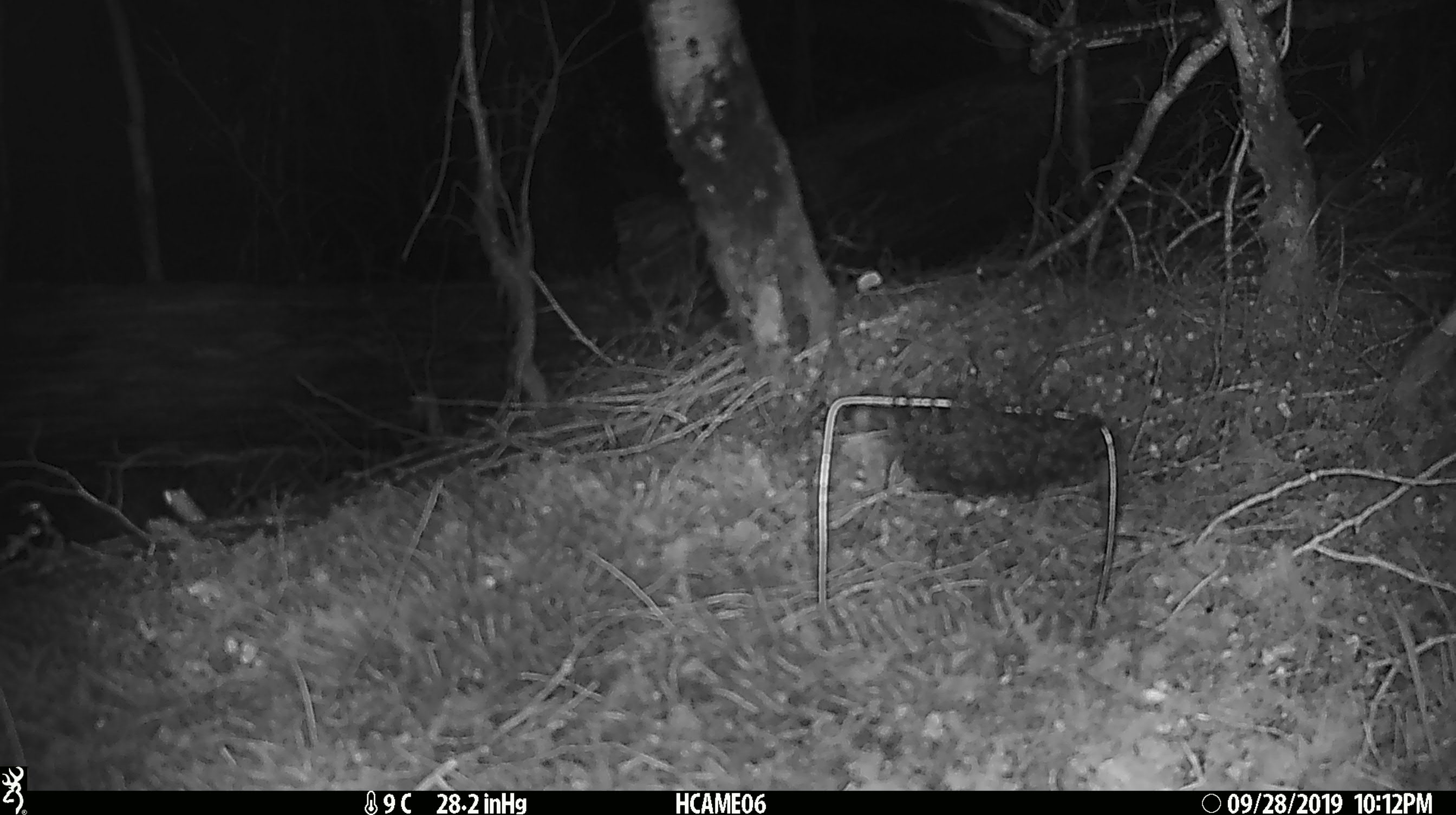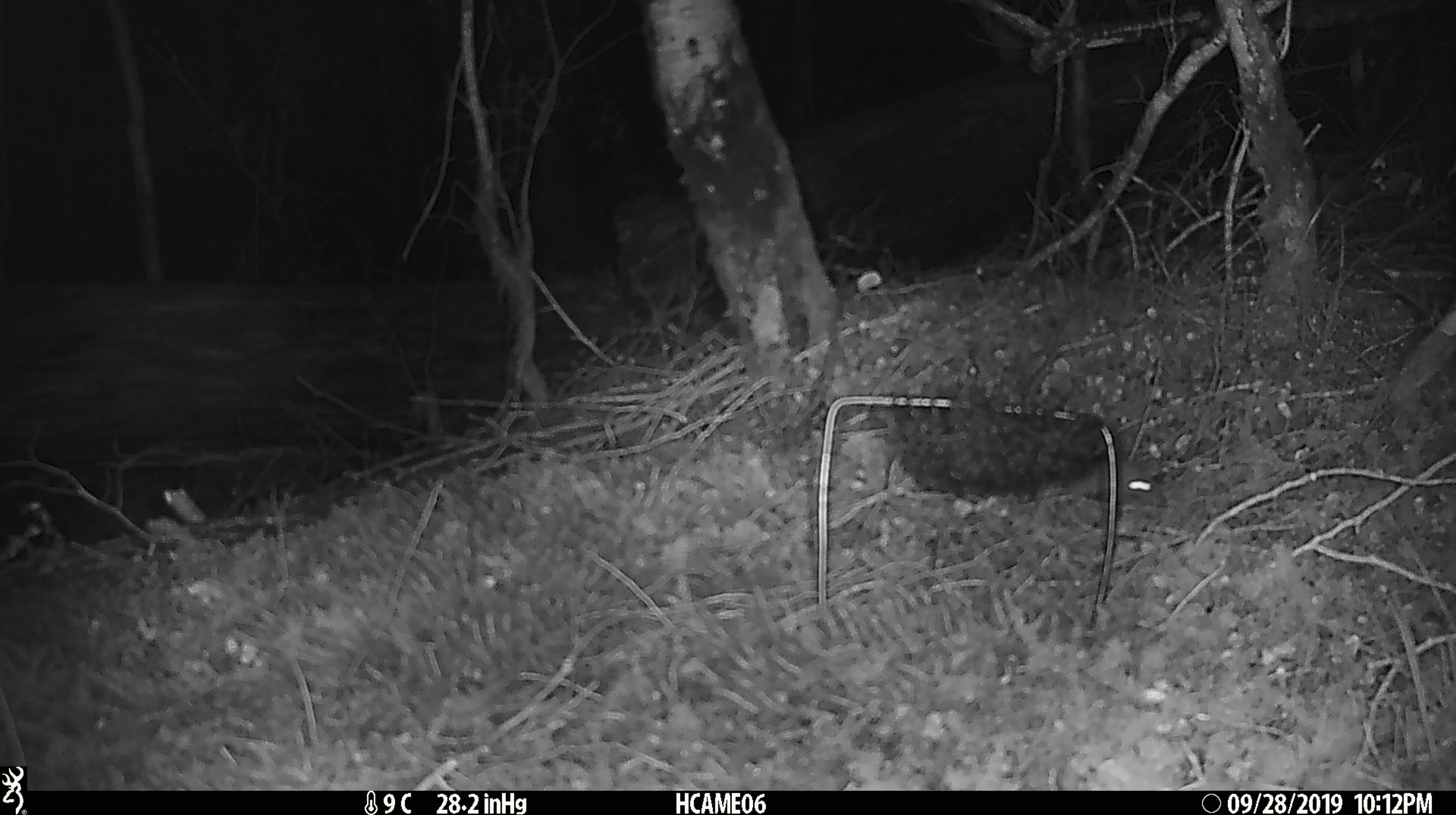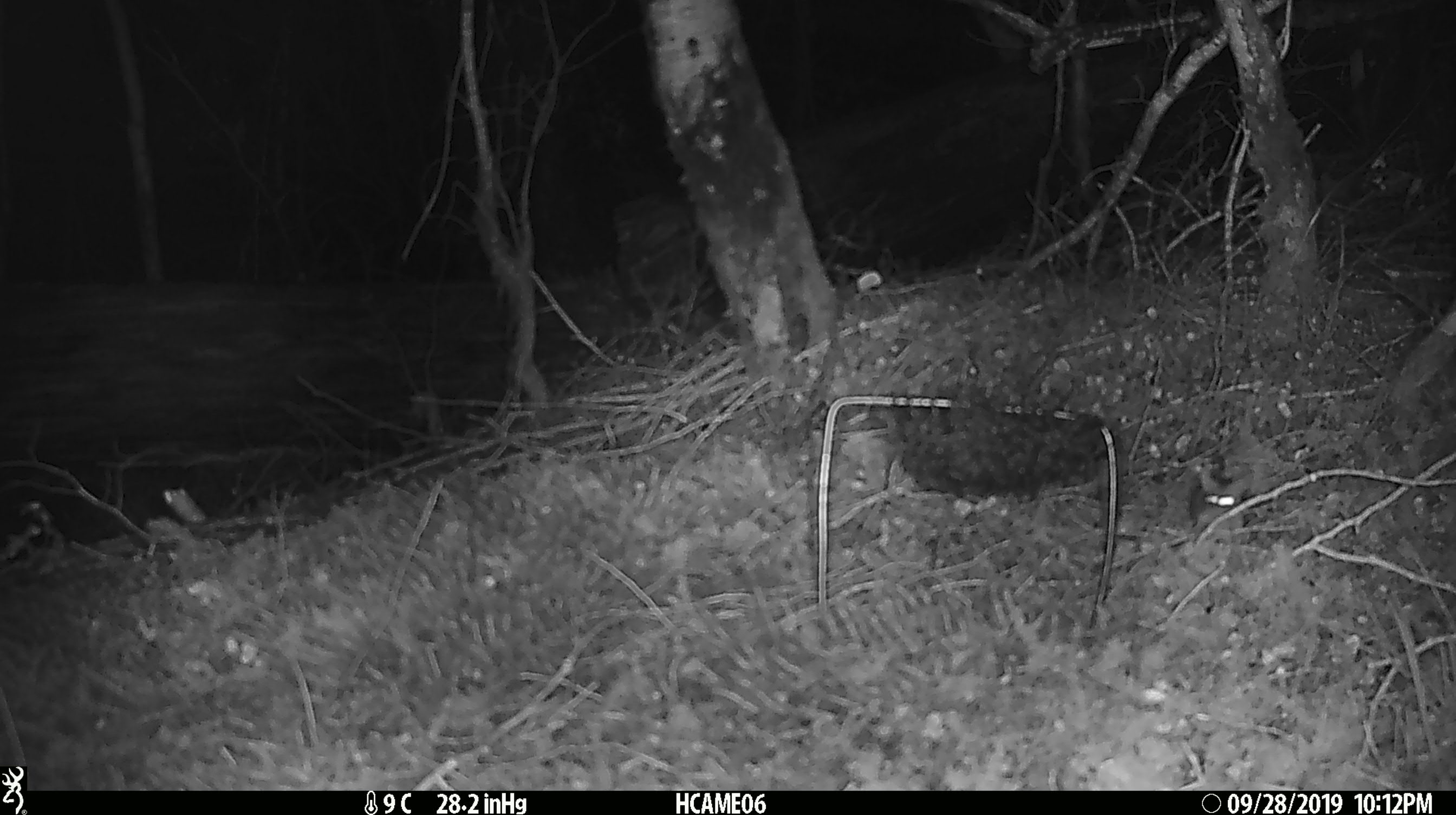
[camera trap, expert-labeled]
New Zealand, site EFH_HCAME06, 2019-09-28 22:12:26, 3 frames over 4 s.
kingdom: Animalia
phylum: Chordata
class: Mammalia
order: Rodentia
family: Muridae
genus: Mus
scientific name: Mus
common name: mouse